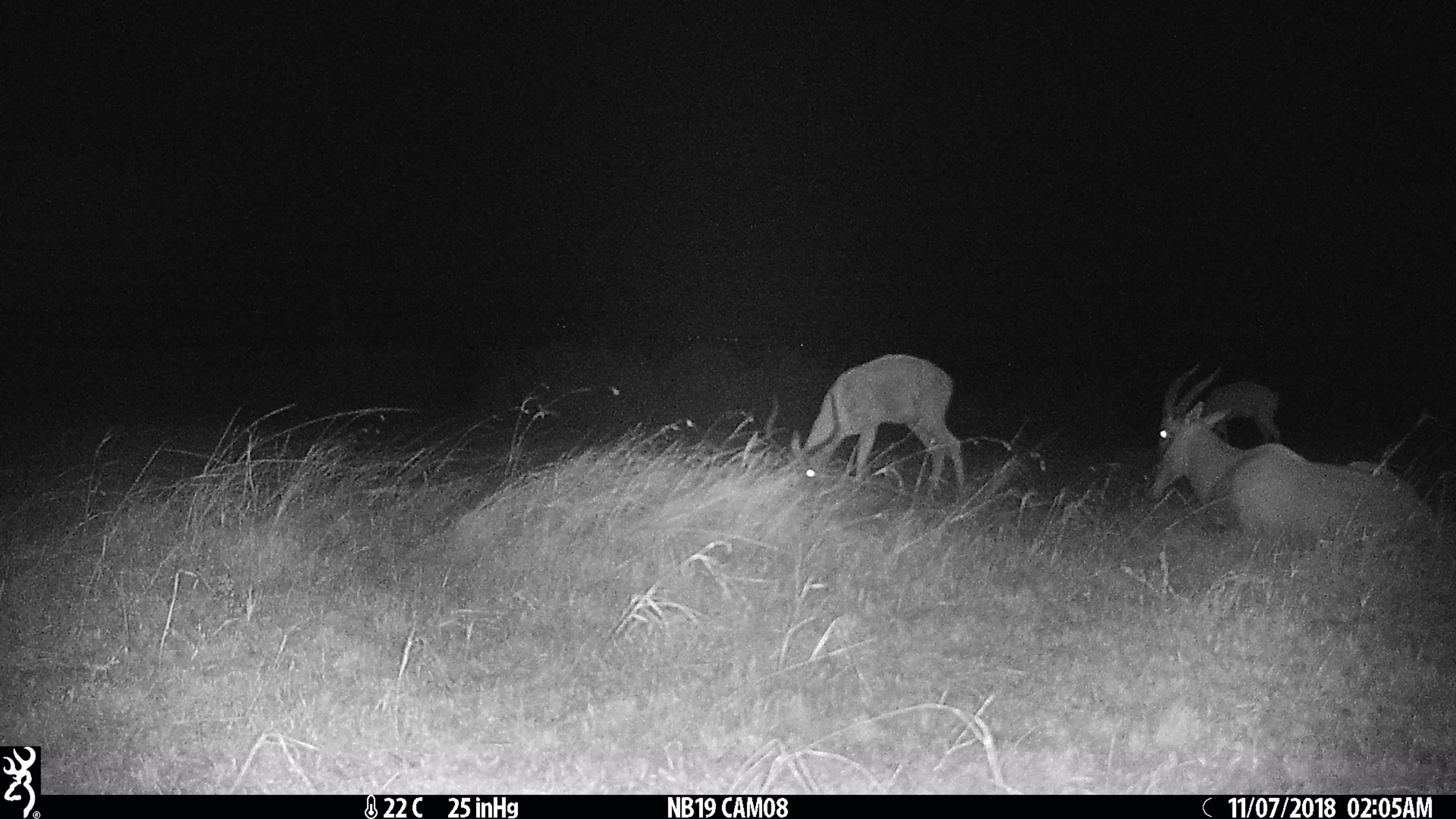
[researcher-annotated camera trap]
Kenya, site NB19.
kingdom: Animalia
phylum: Chordata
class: Mammalia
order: Artiodactyla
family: Bovidae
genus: Aepyceros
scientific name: Aepyceros melampus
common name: impala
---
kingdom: Animalia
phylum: Chordata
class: Mammalia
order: Artiodactyla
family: Bovidae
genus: Damaliscus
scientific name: Damaliscus lunatus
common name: topi